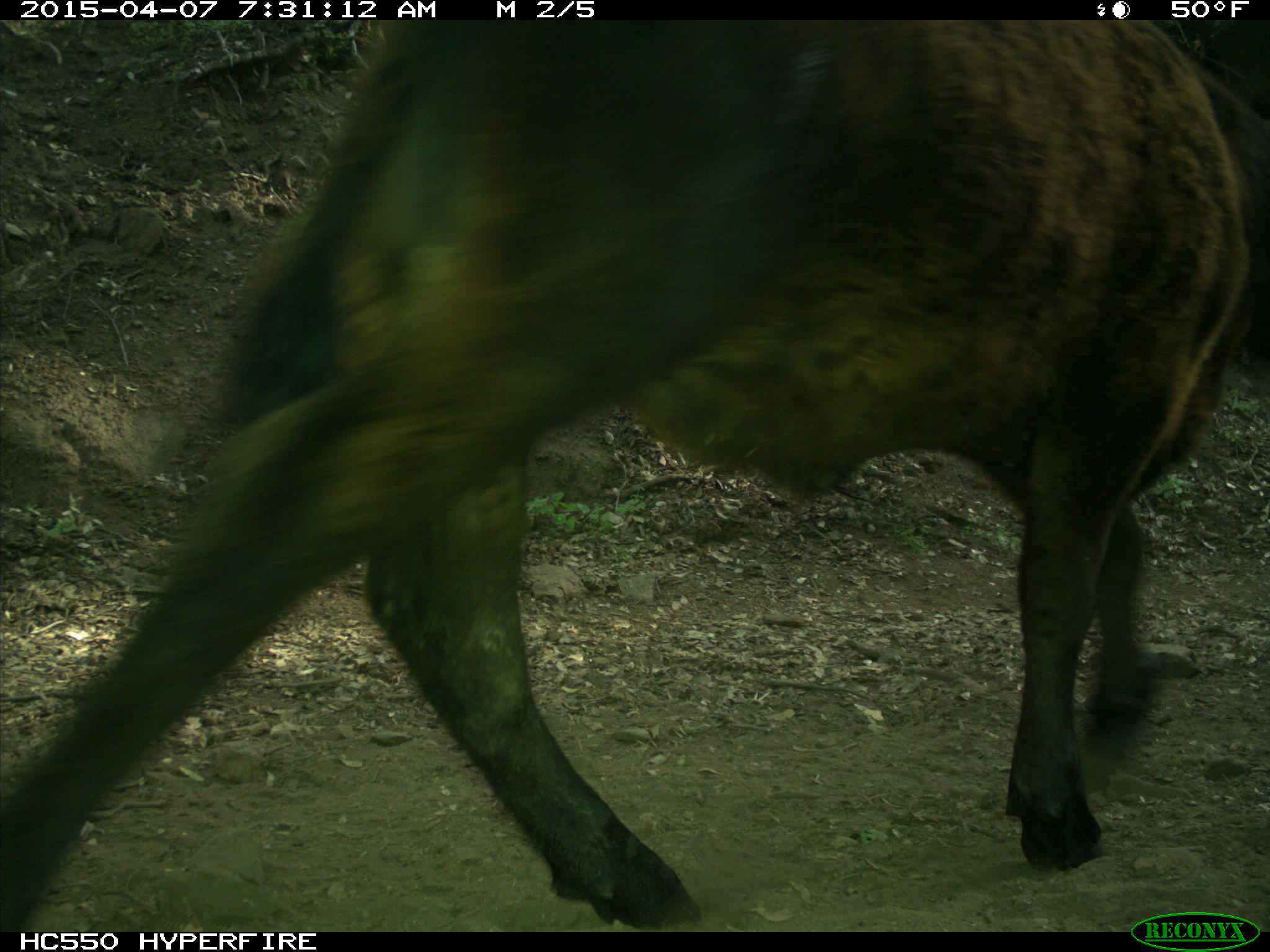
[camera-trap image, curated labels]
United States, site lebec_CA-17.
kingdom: Animalia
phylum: Chordata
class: Mammalia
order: Artiodactyla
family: Bovidae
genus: Bos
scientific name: Bos taurus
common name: domestic cow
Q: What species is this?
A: Bos taurus (domestic cow).